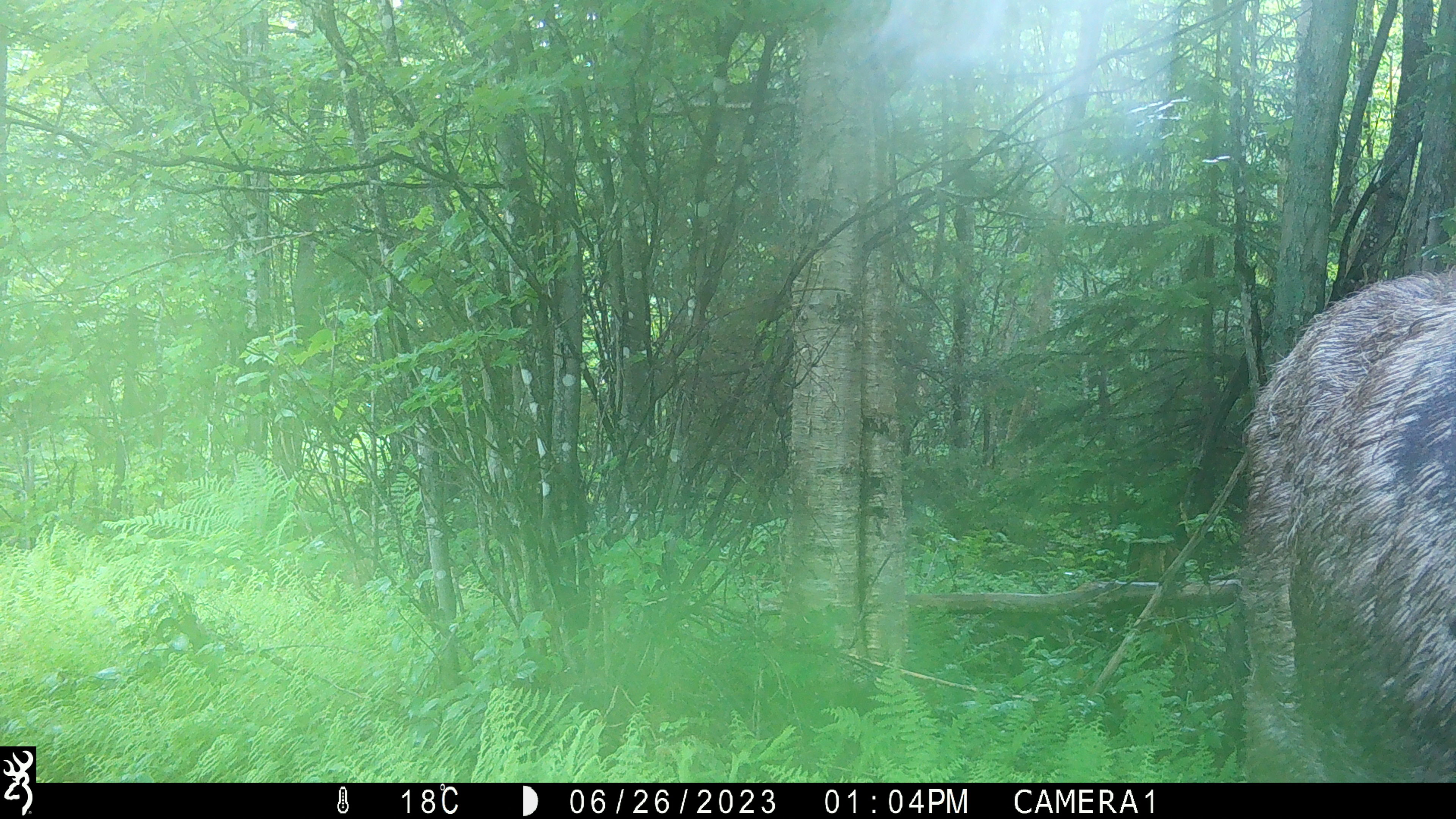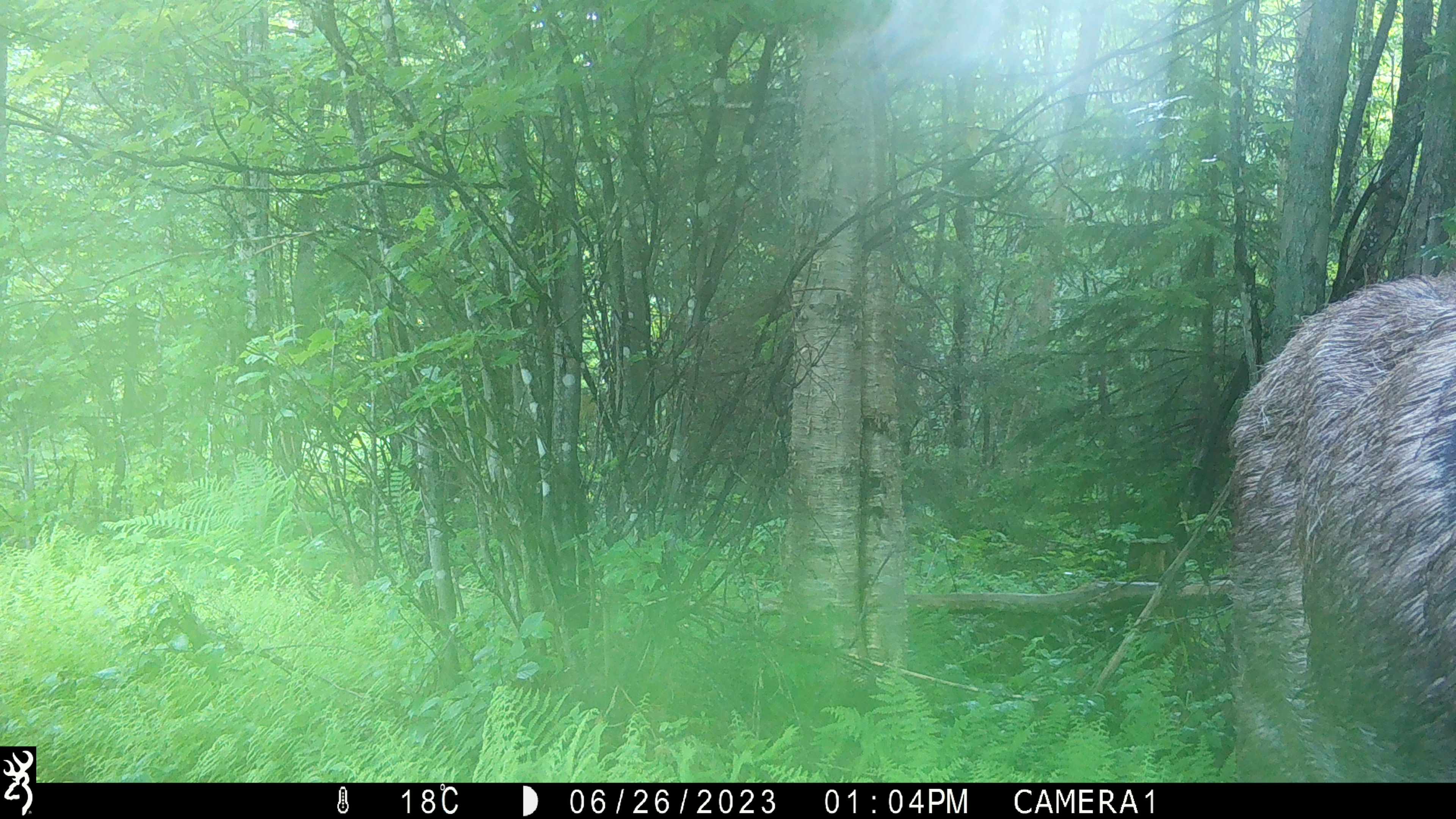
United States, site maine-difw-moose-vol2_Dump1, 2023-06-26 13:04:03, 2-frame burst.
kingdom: Animalia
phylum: Chordata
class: Mammalia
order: Artiodactyla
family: Cervidae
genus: Alces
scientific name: Alces alces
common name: moose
Moose (Alces alces).